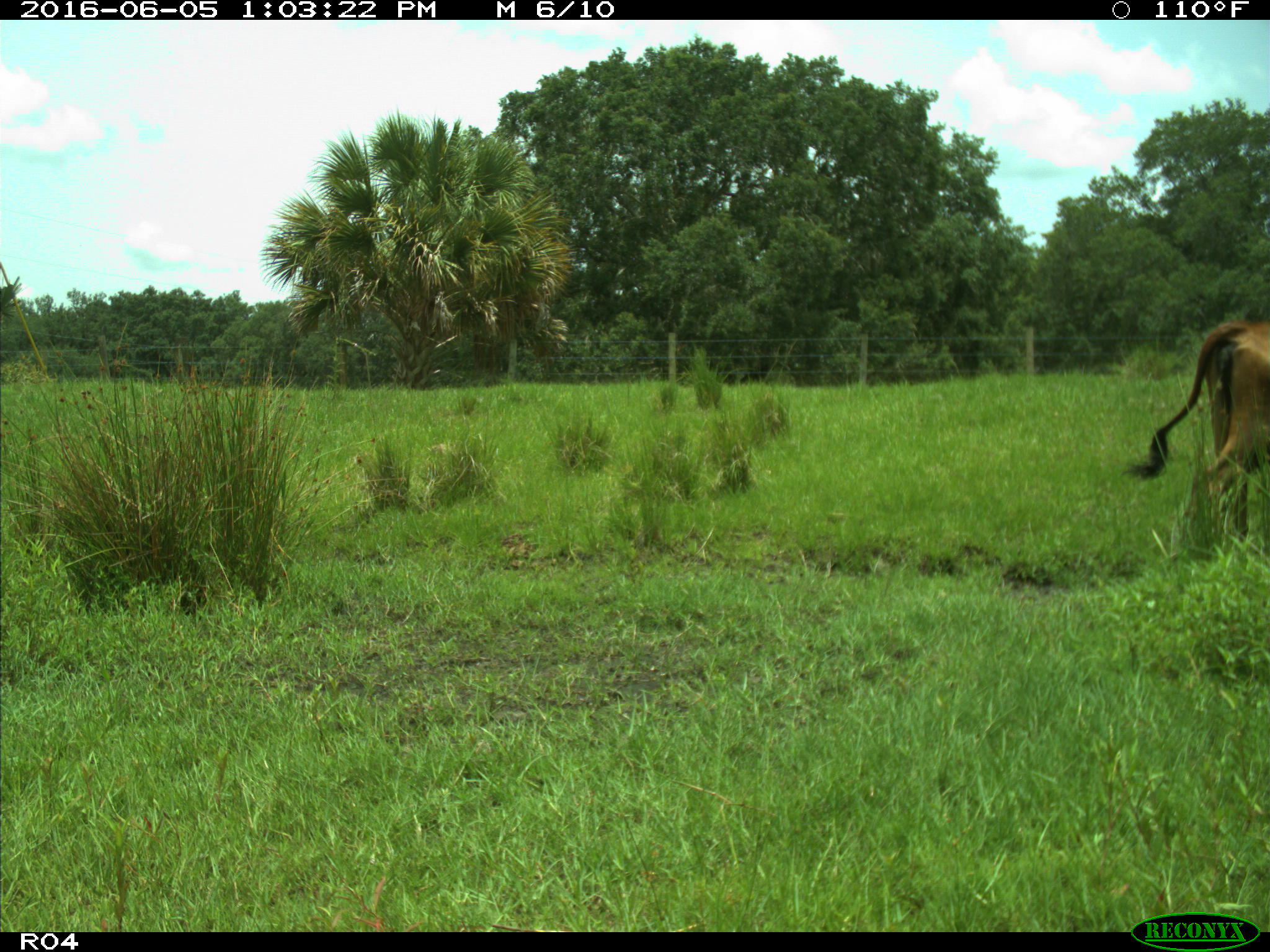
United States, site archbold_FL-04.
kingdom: Animalia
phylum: Chordata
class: Mammalia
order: Artiodactyla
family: Bovidae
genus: Bos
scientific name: Bos taurus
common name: domestic cow